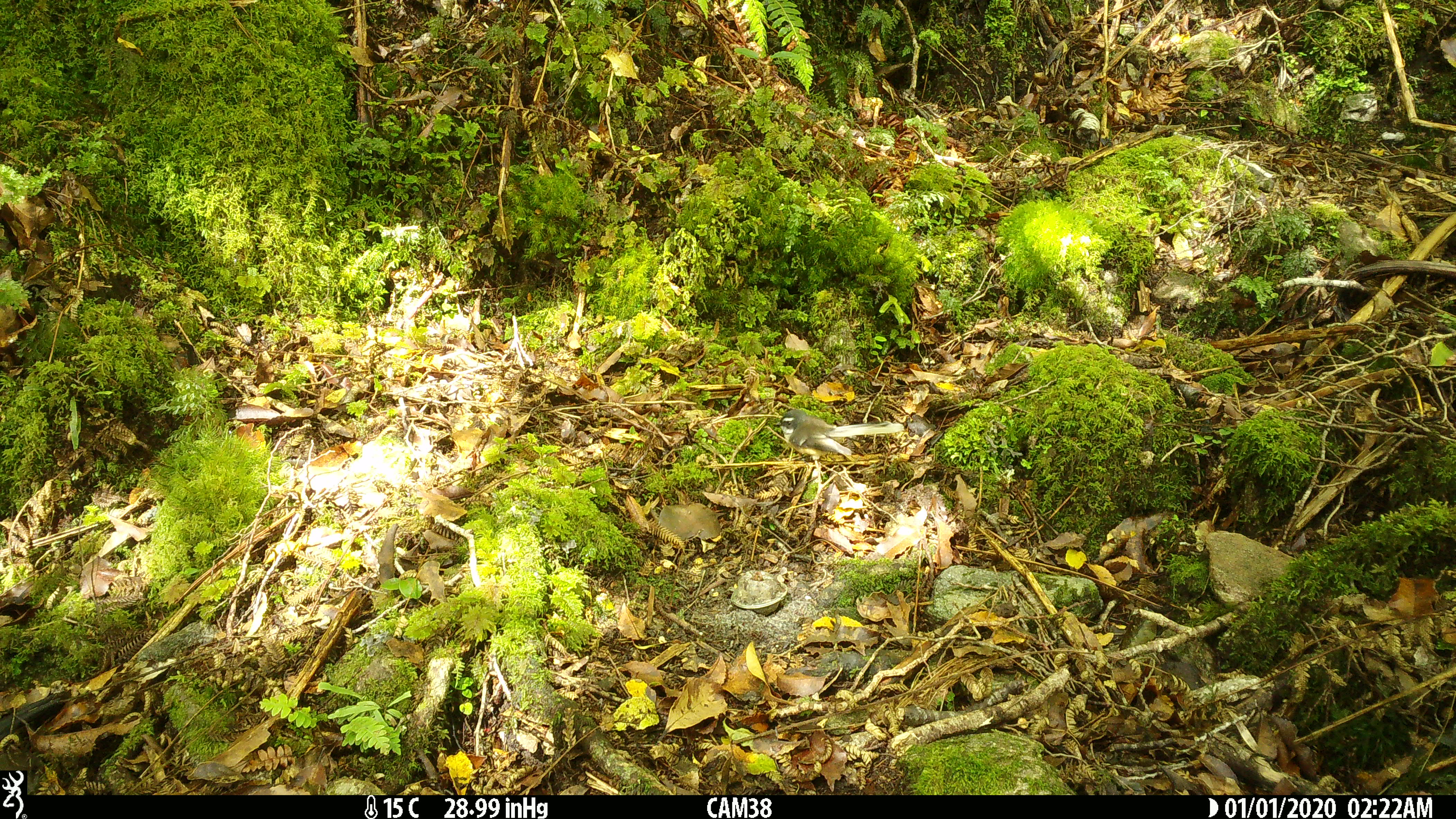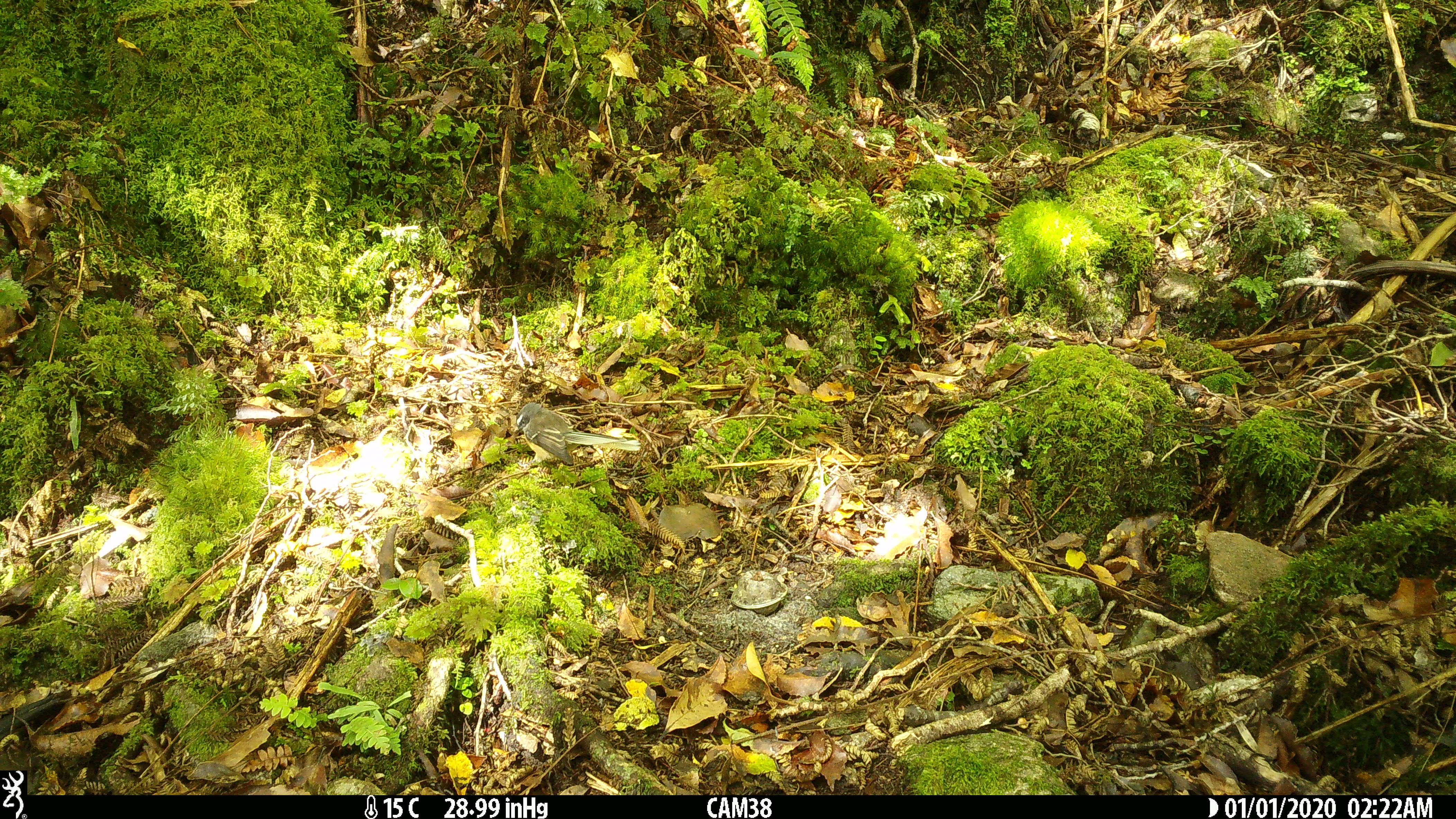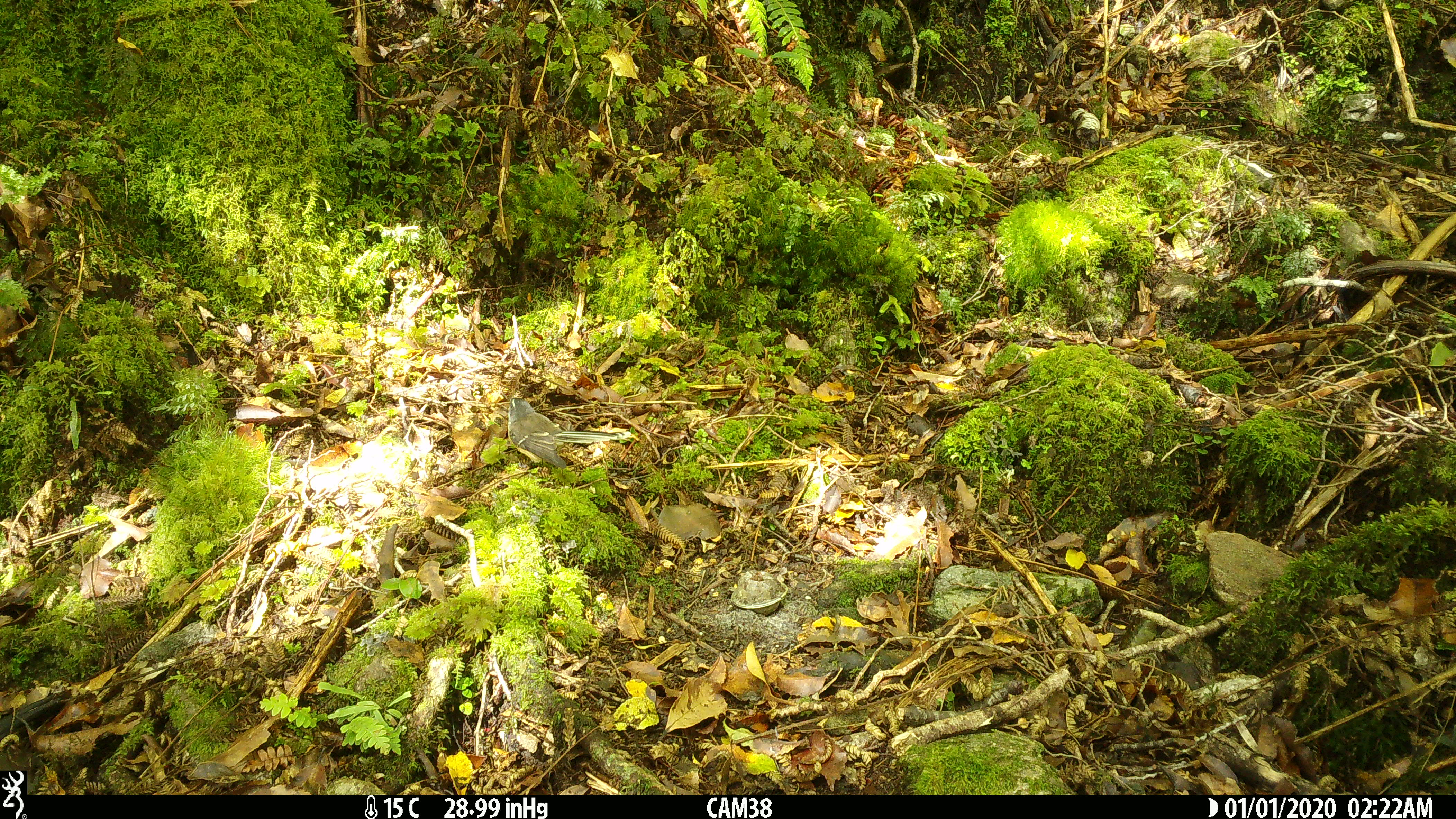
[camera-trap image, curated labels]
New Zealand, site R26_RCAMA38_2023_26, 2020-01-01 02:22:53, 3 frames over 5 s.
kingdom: Animalia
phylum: Chordata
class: Aves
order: Passeriformes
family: Rhipiduridae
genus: Rhipidura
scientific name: Rhipidura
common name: fantails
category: fantail